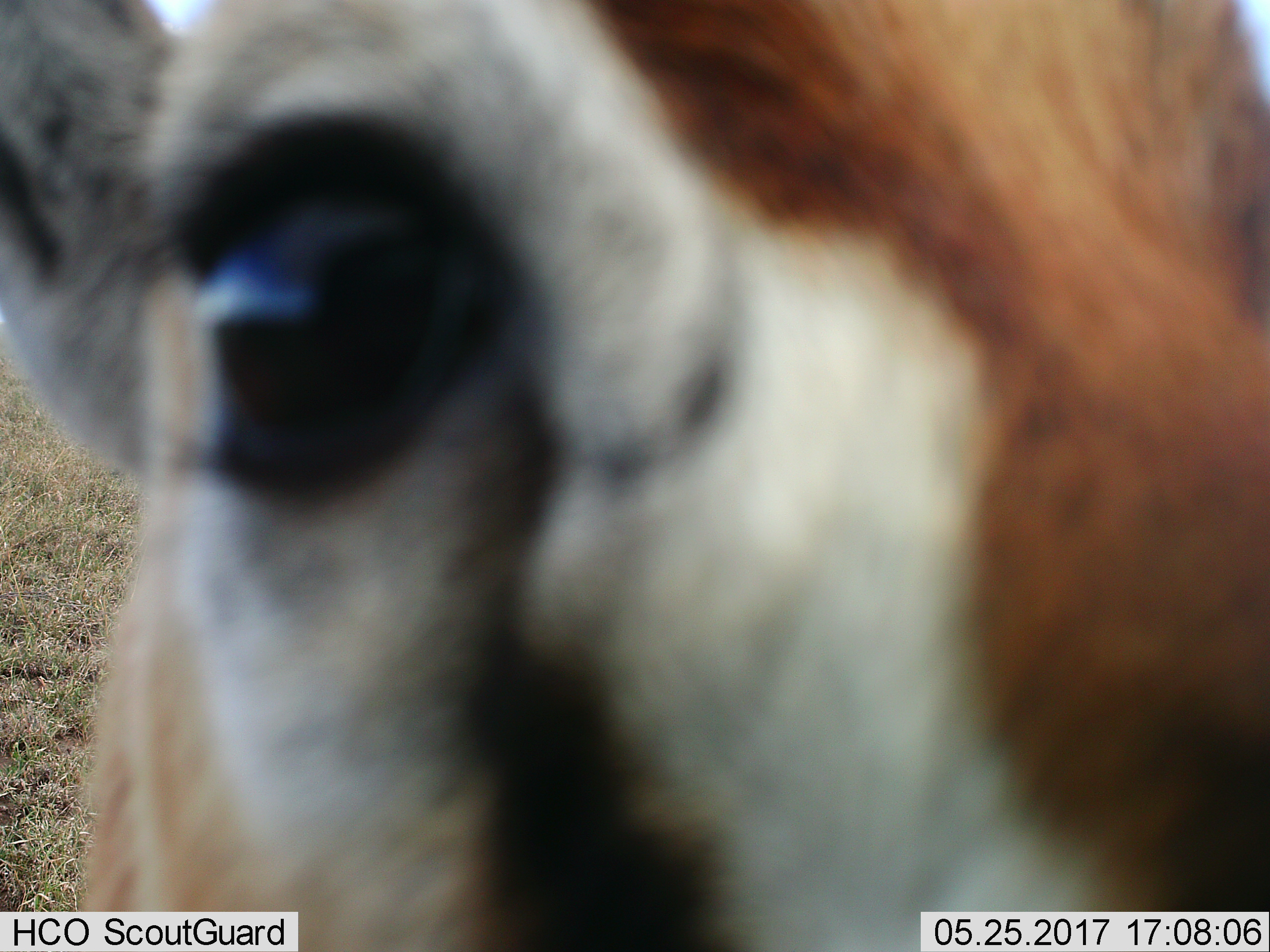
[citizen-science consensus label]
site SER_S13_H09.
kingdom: Animalia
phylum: Chordata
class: Mammalia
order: Artiodactyla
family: Bovidae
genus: Eudorcas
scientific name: Eudorcas thomsonii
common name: thomson's gazelle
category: gazellethomsons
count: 1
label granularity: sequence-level